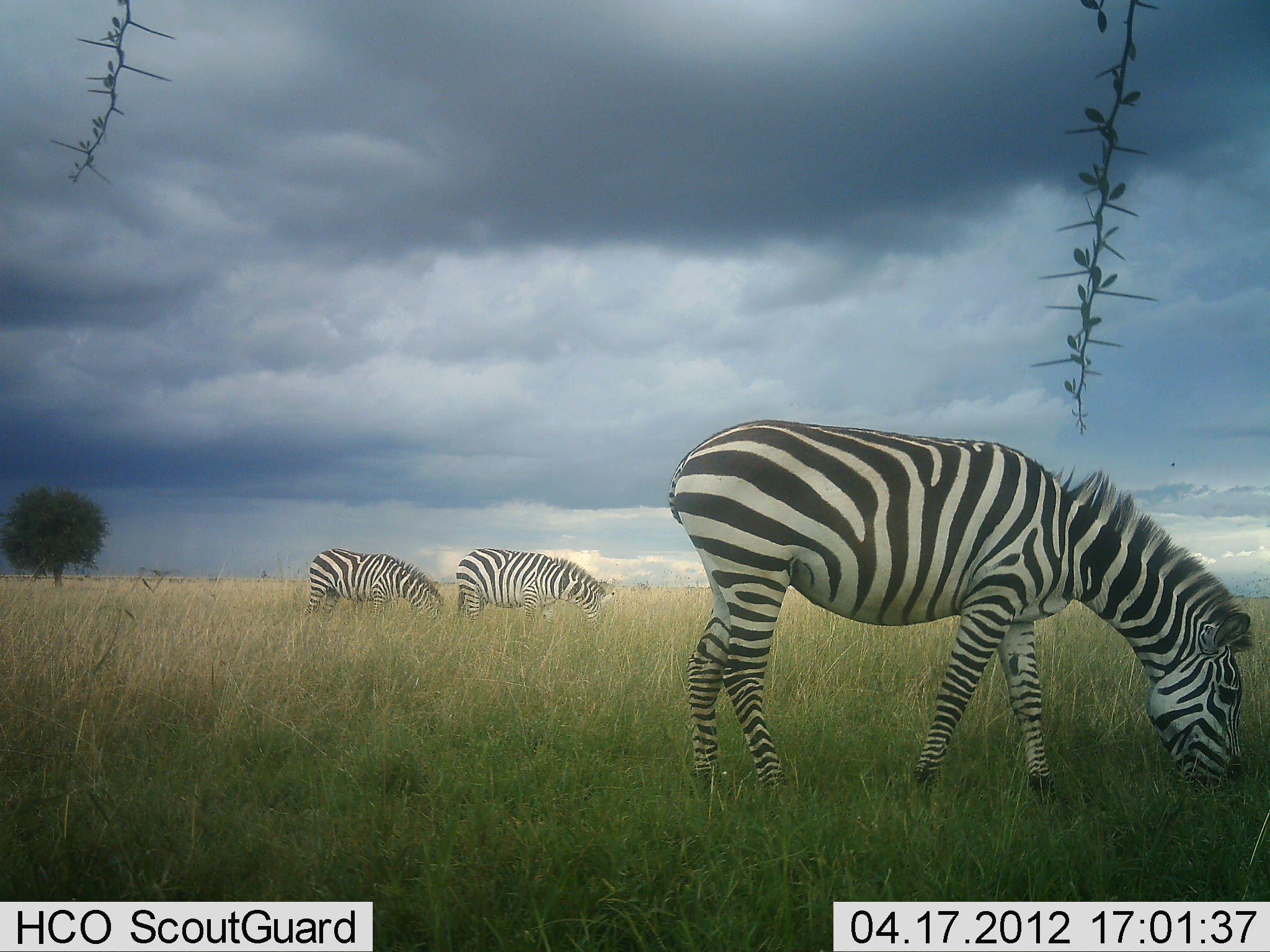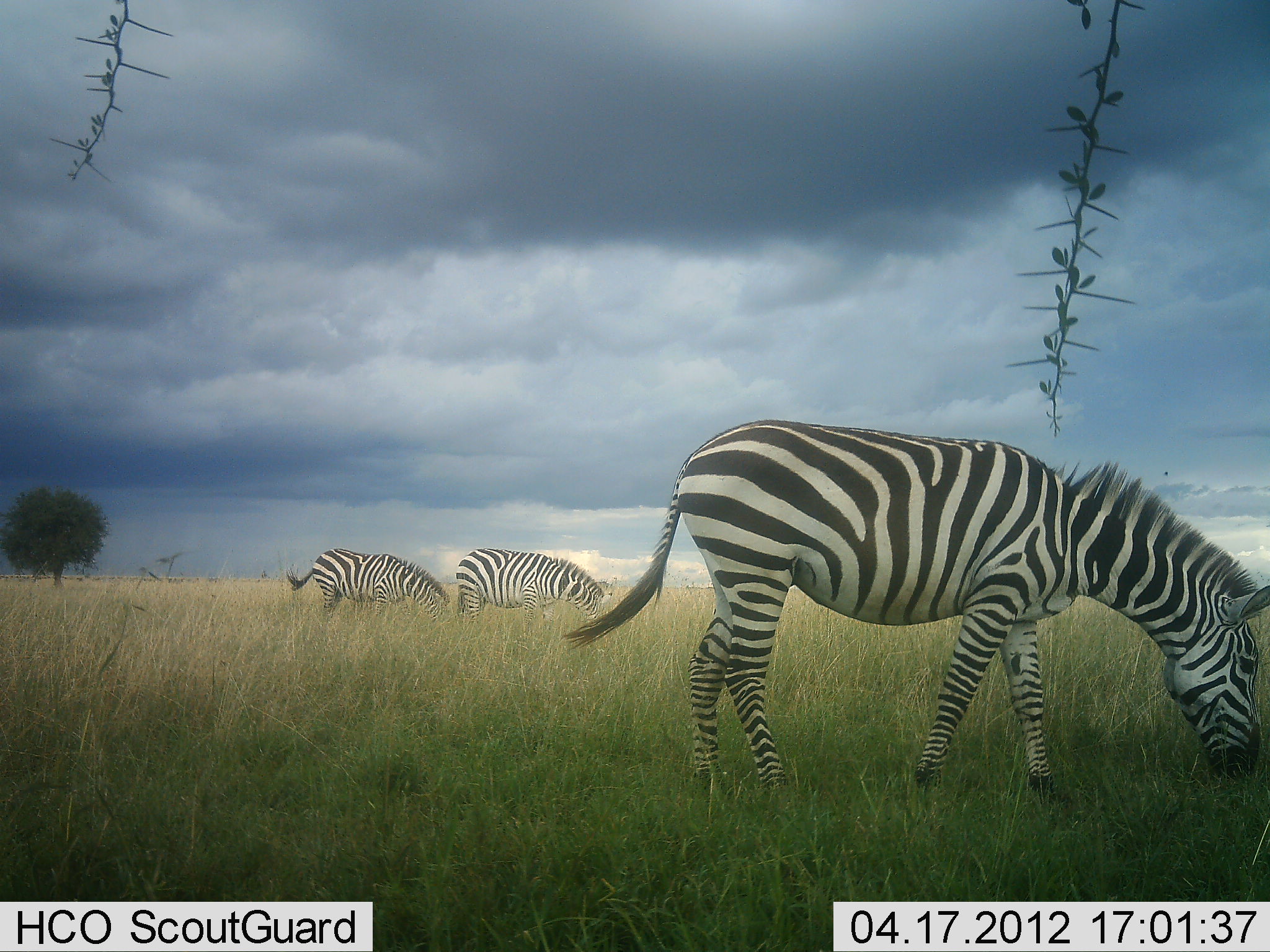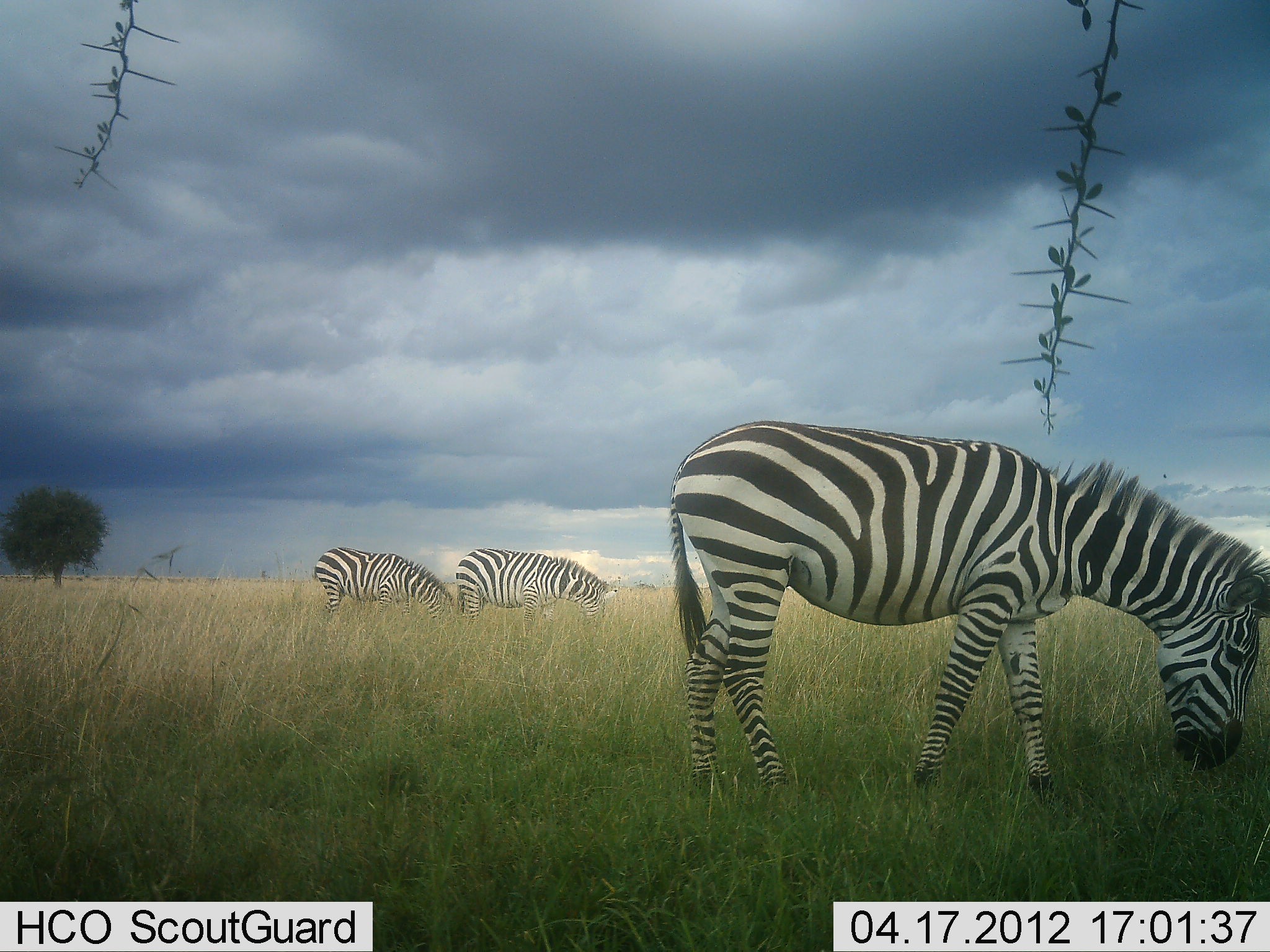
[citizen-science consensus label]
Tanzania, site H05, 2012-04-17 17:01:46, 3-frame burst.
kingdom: Animalia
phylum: Chordata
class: Mammalia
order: Perissodactyla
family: Equidae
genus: Equus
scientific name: Equus quagga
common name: plains zebra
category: zebra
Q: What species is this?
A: Zebra (plains zebra) (Equus quagga).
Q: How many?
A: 3.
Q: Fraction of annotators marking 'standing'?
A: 7%.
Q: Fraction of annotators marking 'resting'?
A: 0%.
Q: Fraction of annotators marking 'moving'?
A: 0%.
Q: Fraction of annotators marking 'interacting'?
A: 0%.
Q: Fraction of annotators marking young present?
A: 0%.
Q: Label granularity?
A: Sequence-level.